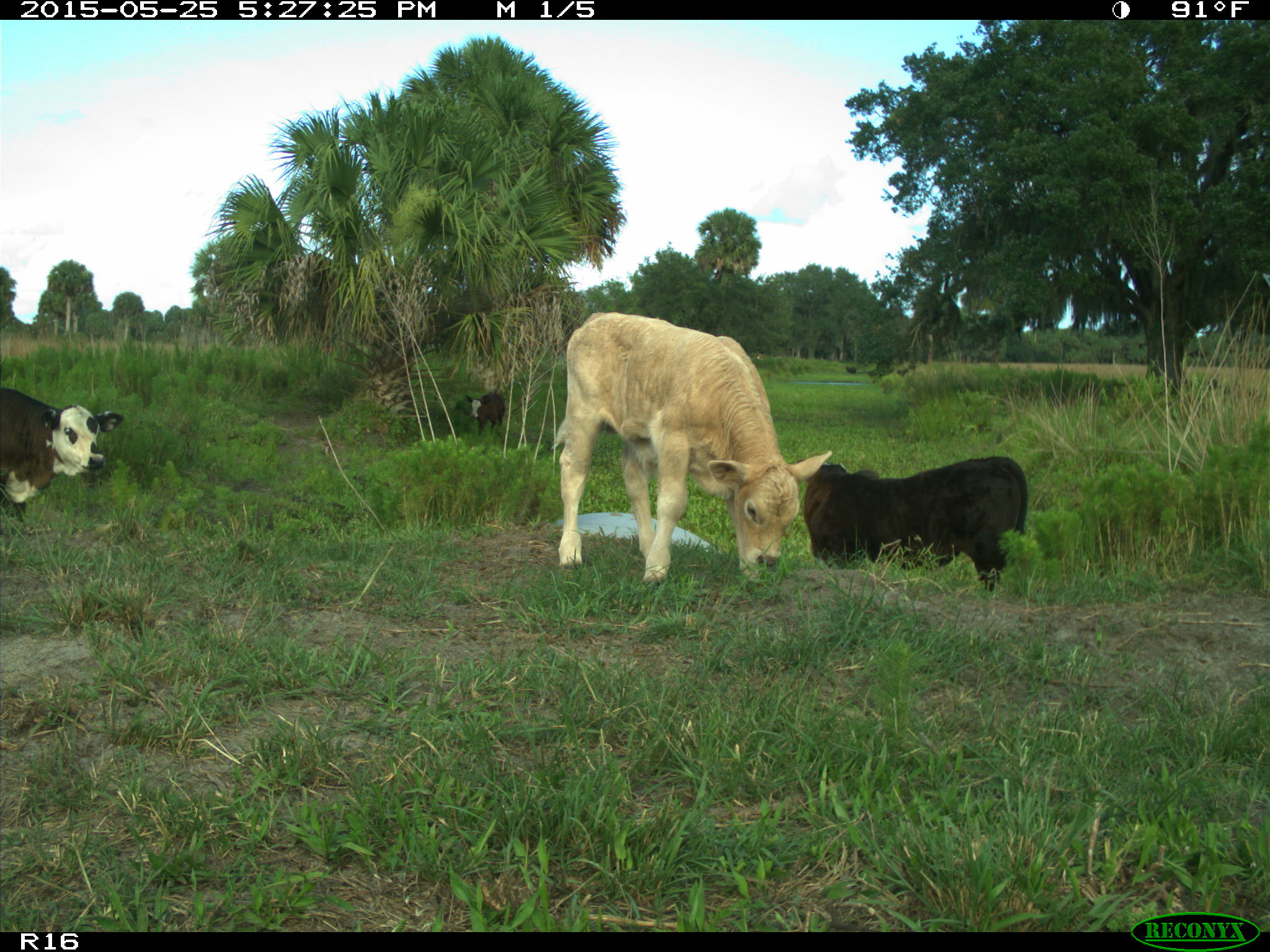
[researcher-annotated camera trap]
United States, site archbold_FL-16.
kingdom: Animalia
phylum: Chordata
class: Mammalia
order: Artiodactyla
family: Bovidae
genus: Bos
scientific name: Bos taurus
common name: domestic cow